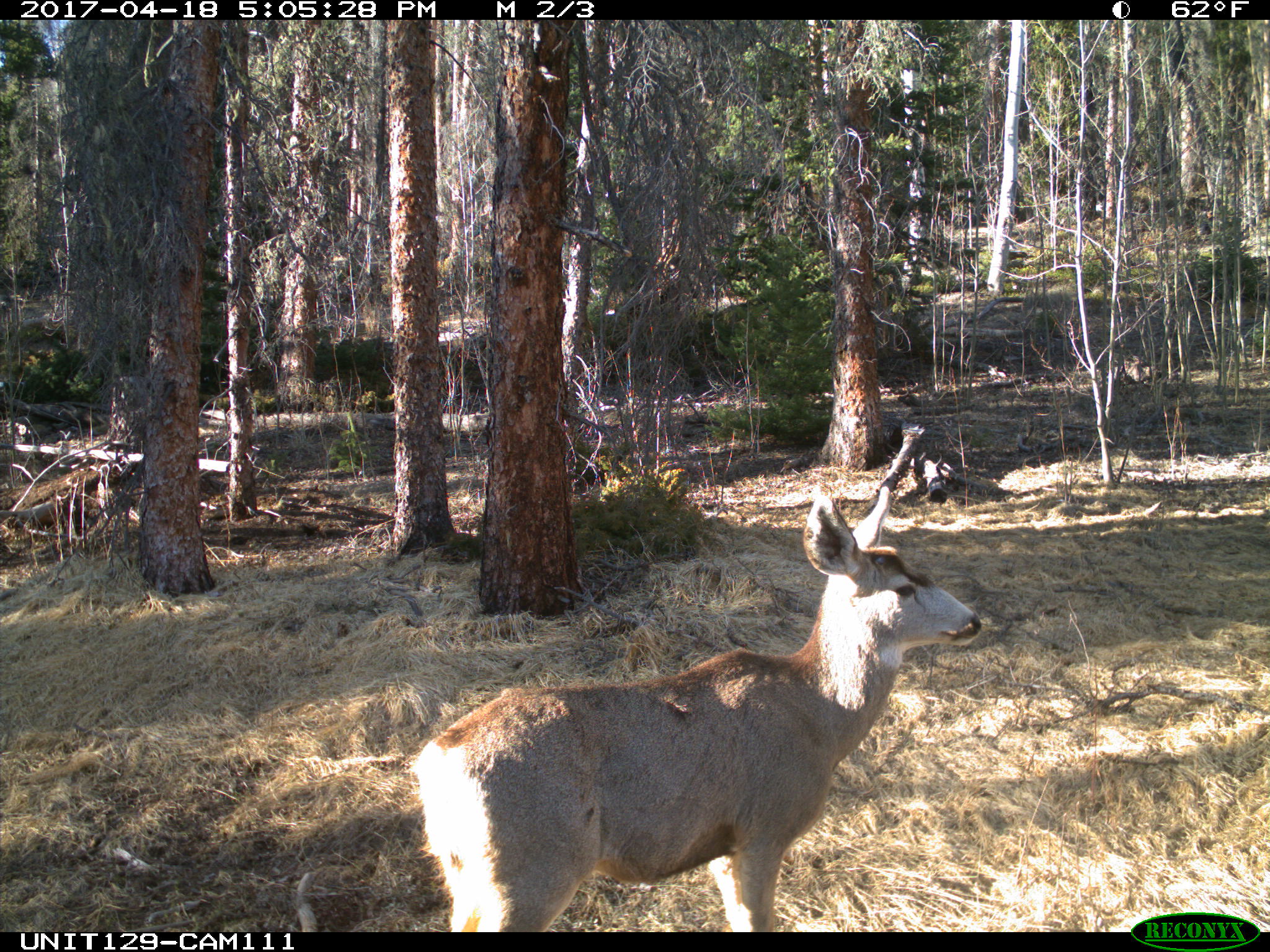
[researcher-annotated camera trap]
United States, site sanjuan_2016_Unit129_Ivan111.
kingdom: Animalia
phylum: Chordata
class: Mammalia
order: Artiodactyla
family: Cervidae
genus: Odocoileus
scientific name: Odocoileus hemionus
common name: mule deer